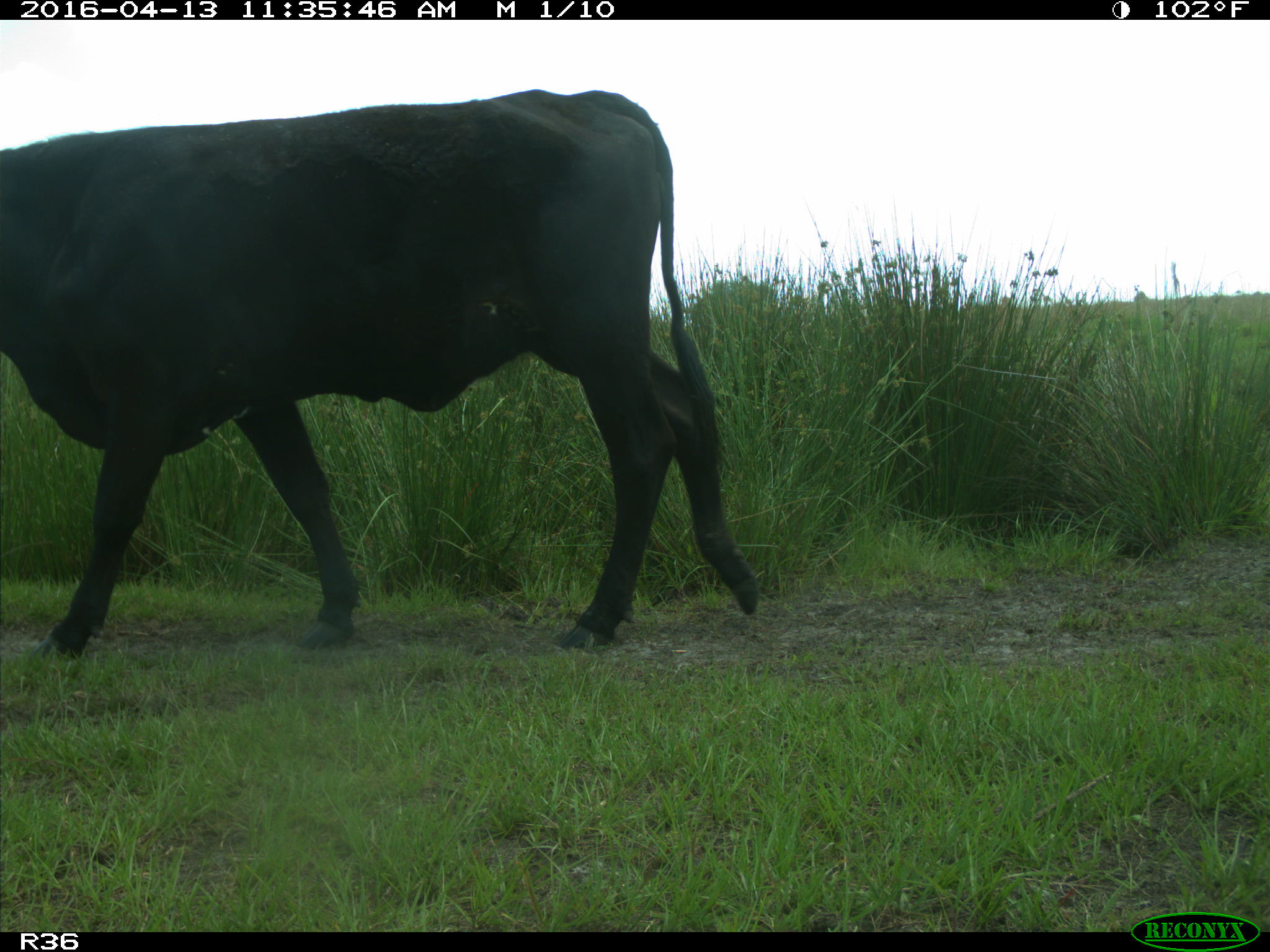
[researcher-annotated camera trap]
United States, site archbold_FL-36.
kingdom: Animalia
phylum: Chordata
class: Mammalia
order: Artiodactyla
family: Bovidae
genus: Bos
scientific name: Bos taurus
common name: domestic cow